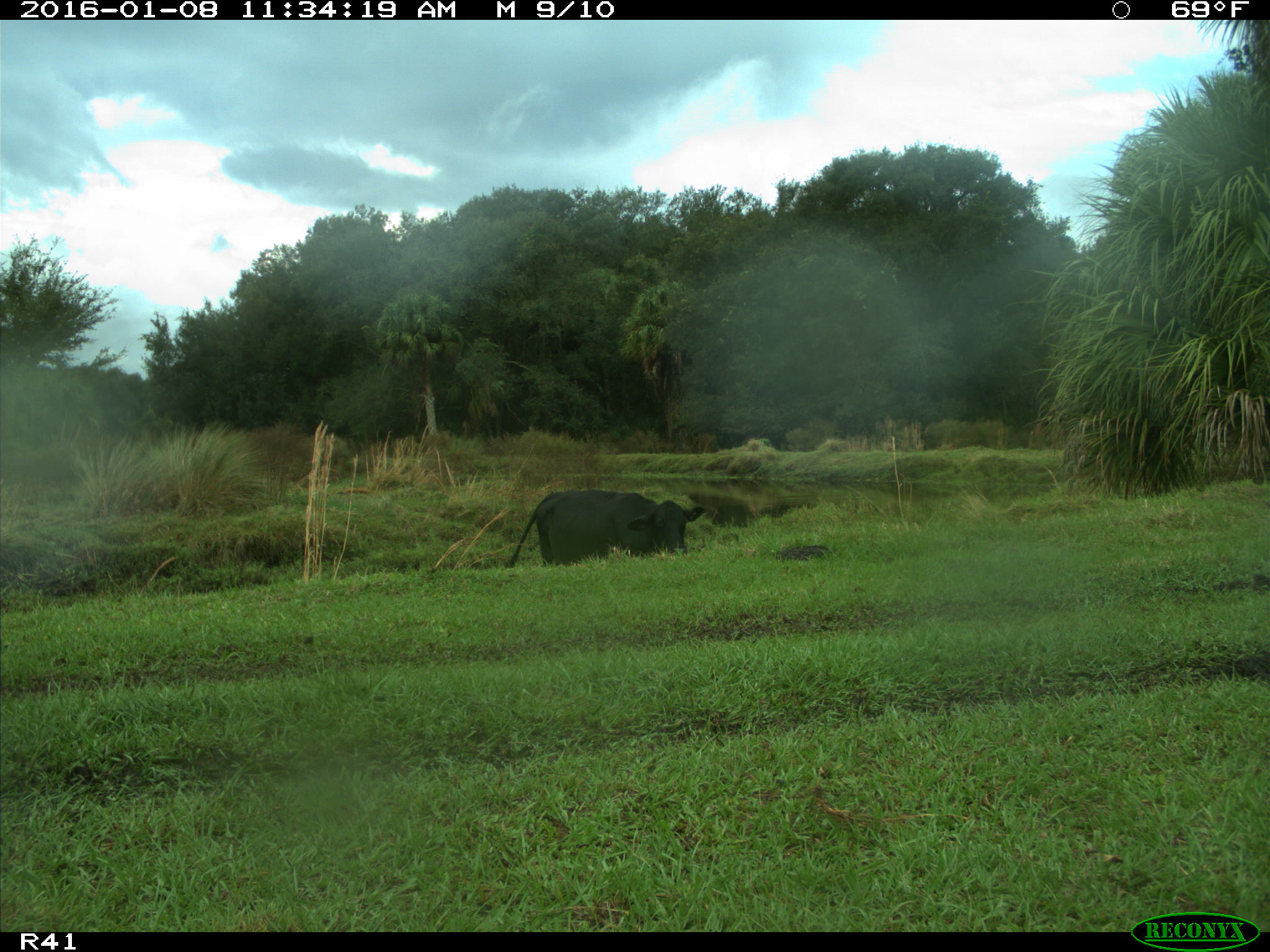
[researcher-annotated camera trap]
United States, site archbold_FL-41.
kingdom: Animalia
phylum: Chordata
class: Mammalia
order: Artiodactyla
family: Bovidae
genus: Bos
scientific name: Bos taurus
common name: domestic cow